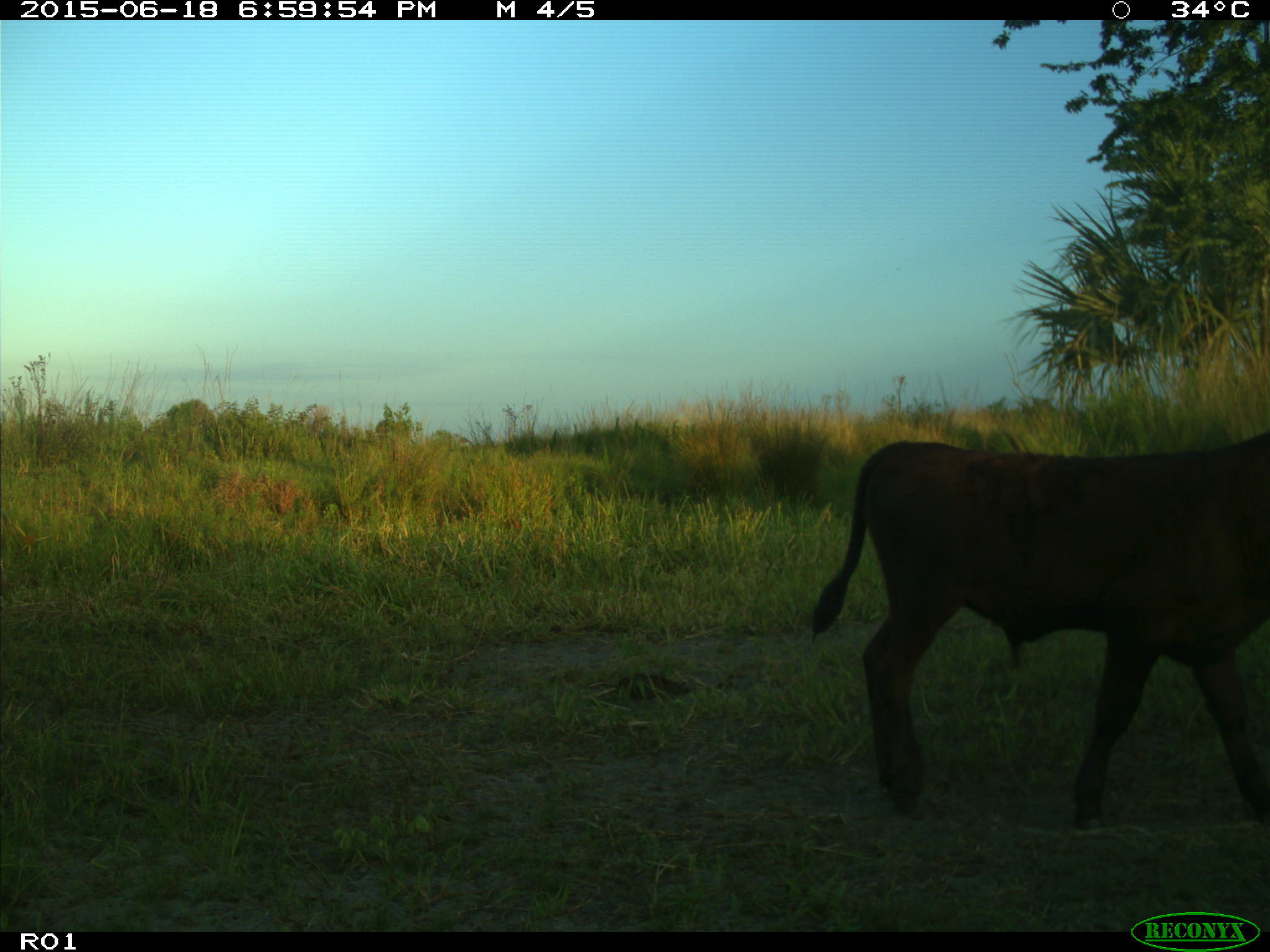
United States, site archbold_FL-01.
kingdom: Animalia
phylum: Chordata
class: Mammalia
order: Artiodactyla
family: Bovidae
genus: Bos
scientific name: Bos taurus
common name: domestic cow